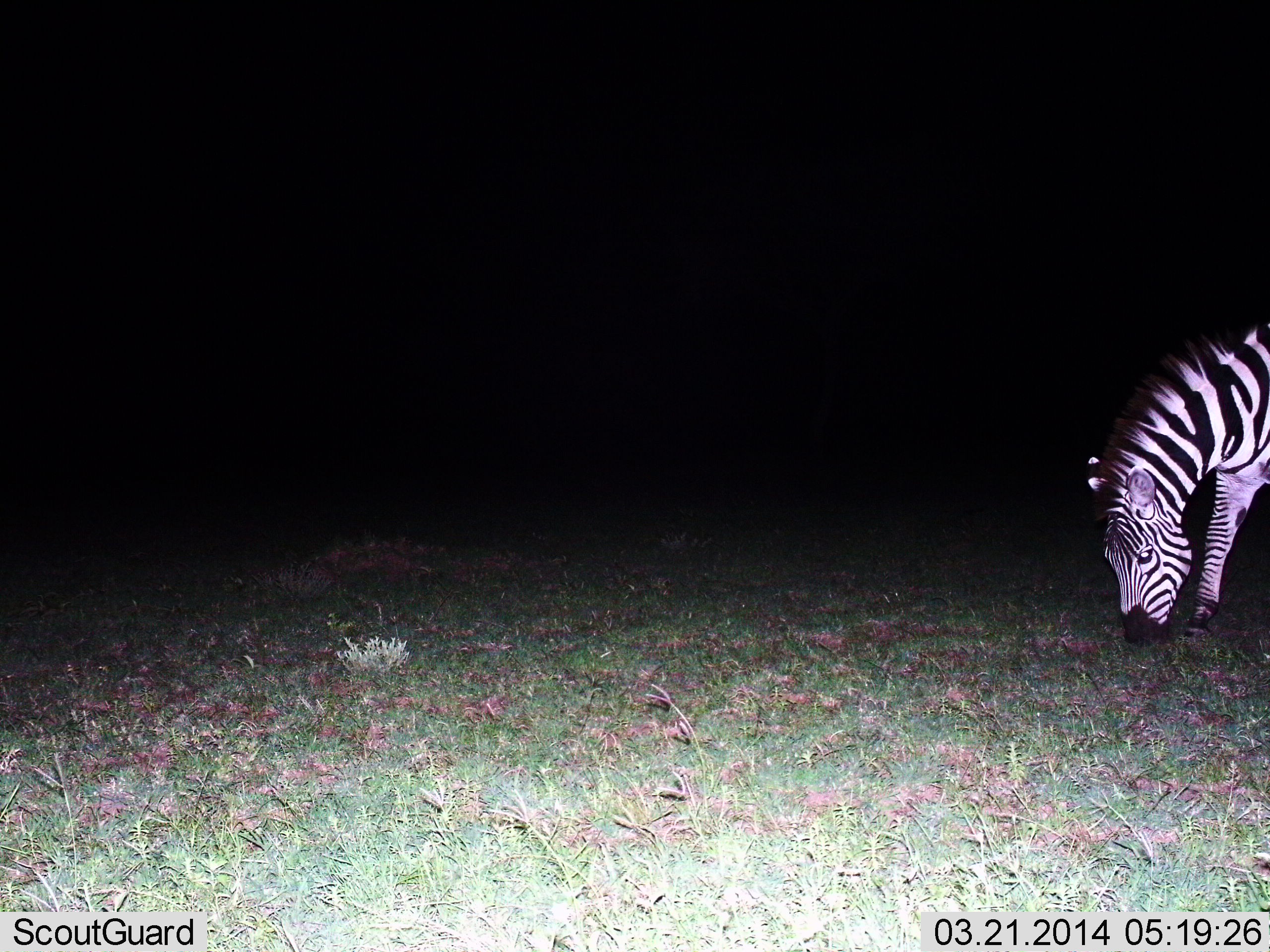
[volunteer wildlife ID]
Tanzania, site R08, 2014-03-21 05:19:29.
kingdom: Animalia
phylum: Chordata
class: Mammalia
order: Perissodactyla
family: Equidae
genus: Equus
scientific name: Equus quagga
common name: plains zebra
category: zebra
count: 1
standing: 21%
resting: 0%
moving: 0%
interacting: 2%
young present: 0%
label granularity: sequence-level